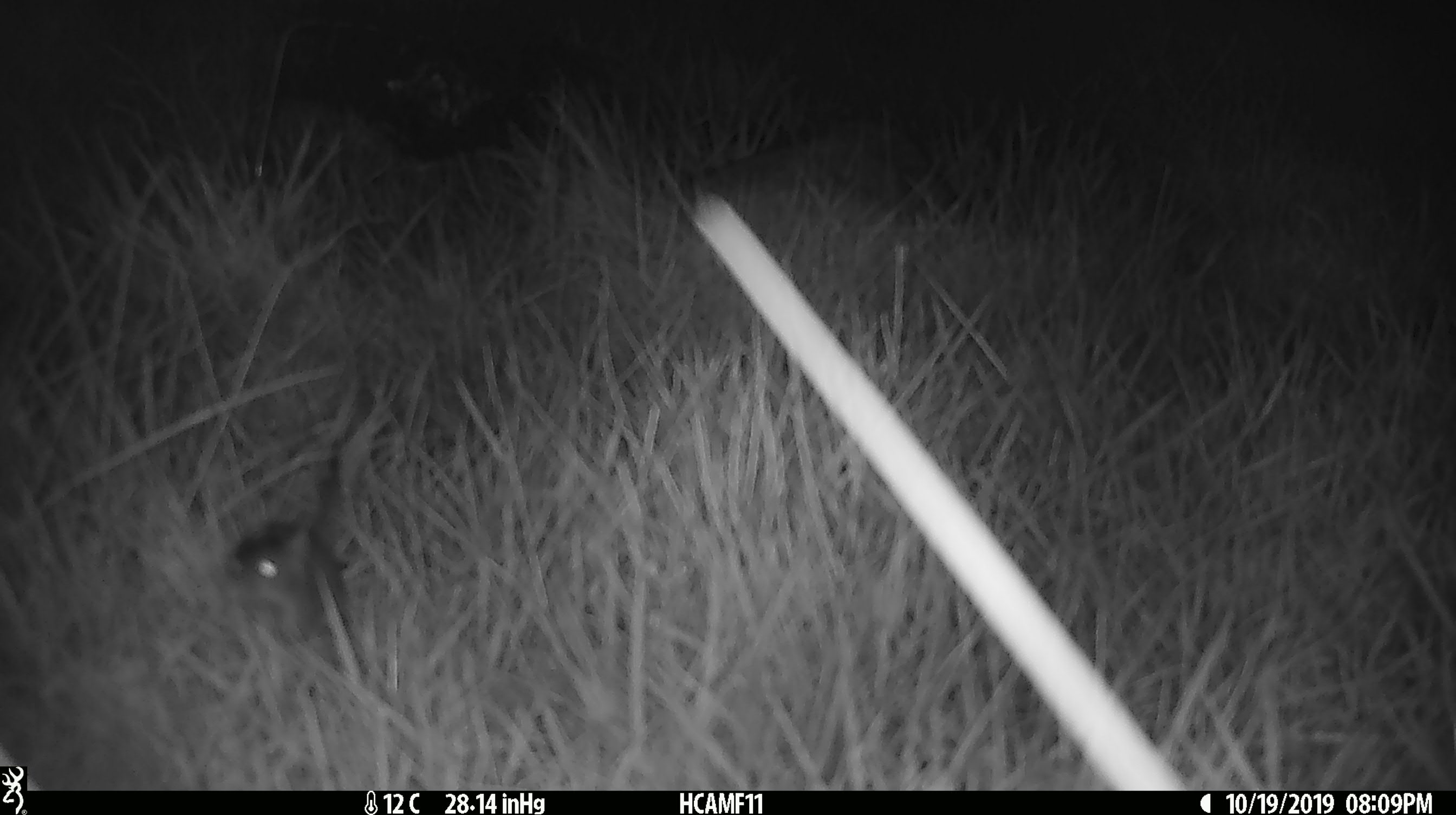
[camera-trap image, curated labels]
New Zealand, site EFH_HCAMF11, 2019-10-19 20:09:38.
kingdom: Animalia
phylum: Chordata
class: Mammalia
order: Rodentia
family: Muridae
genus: Mus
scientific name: Mus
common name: mouse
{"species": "mouse (Mus)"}